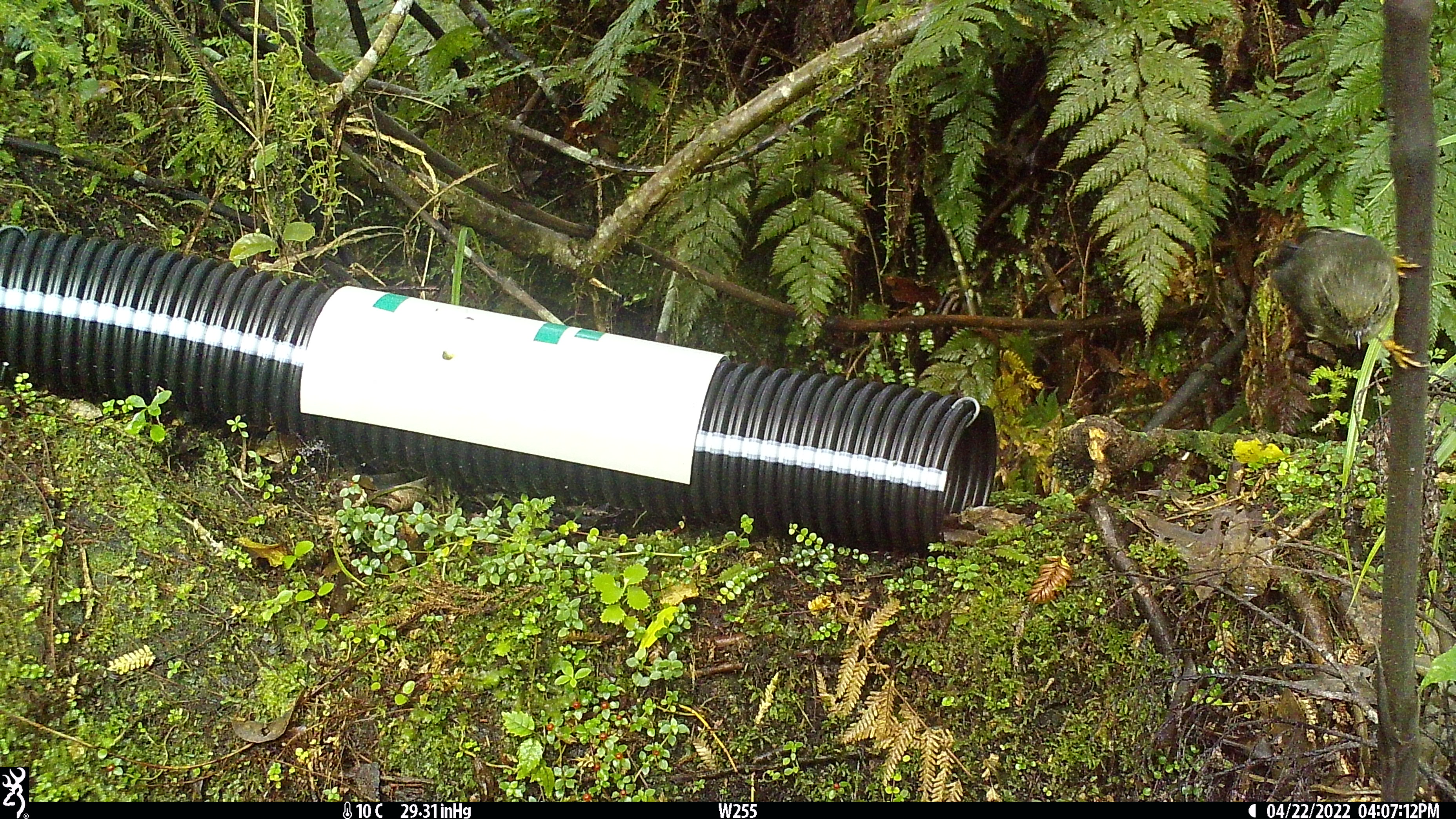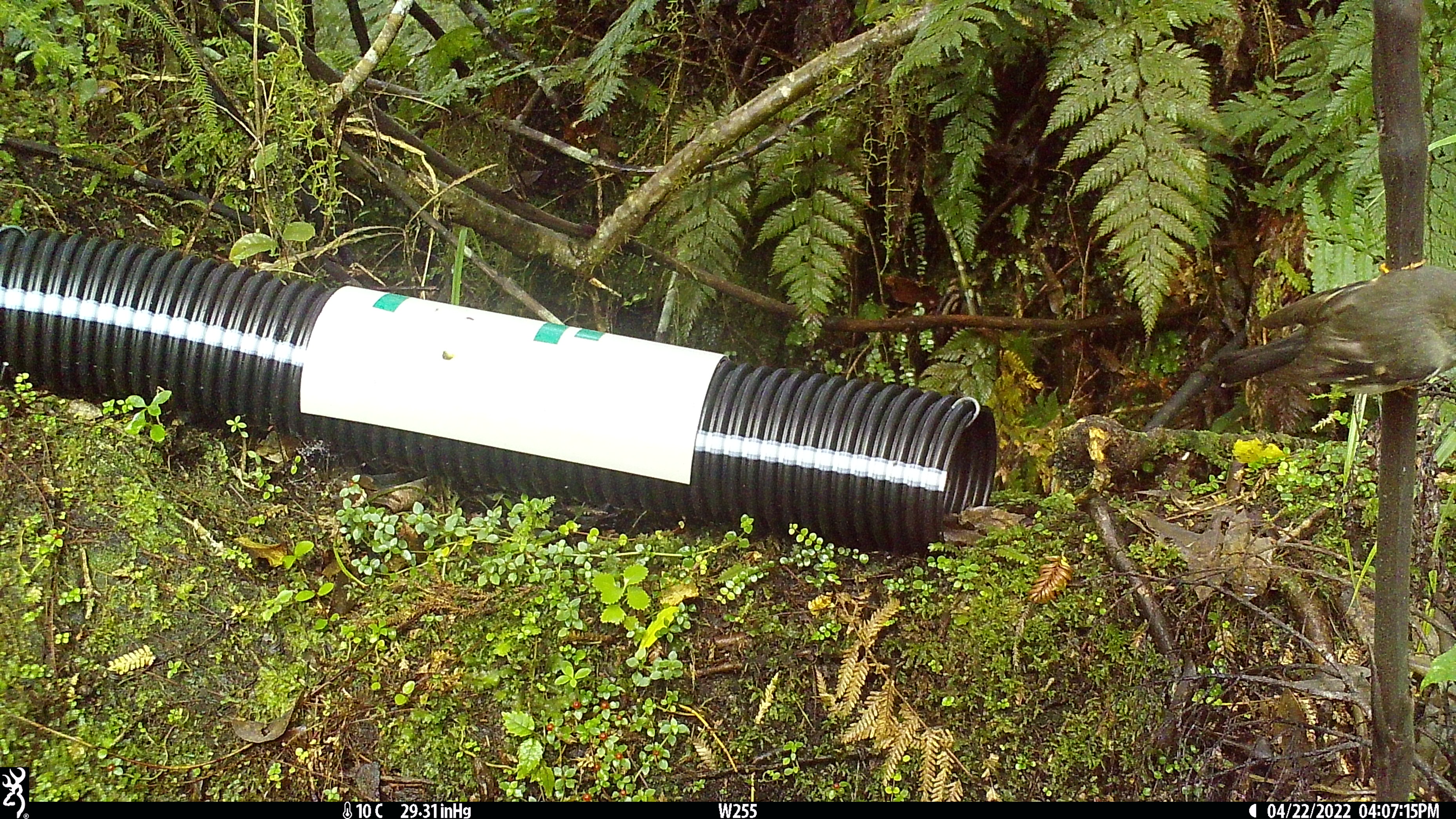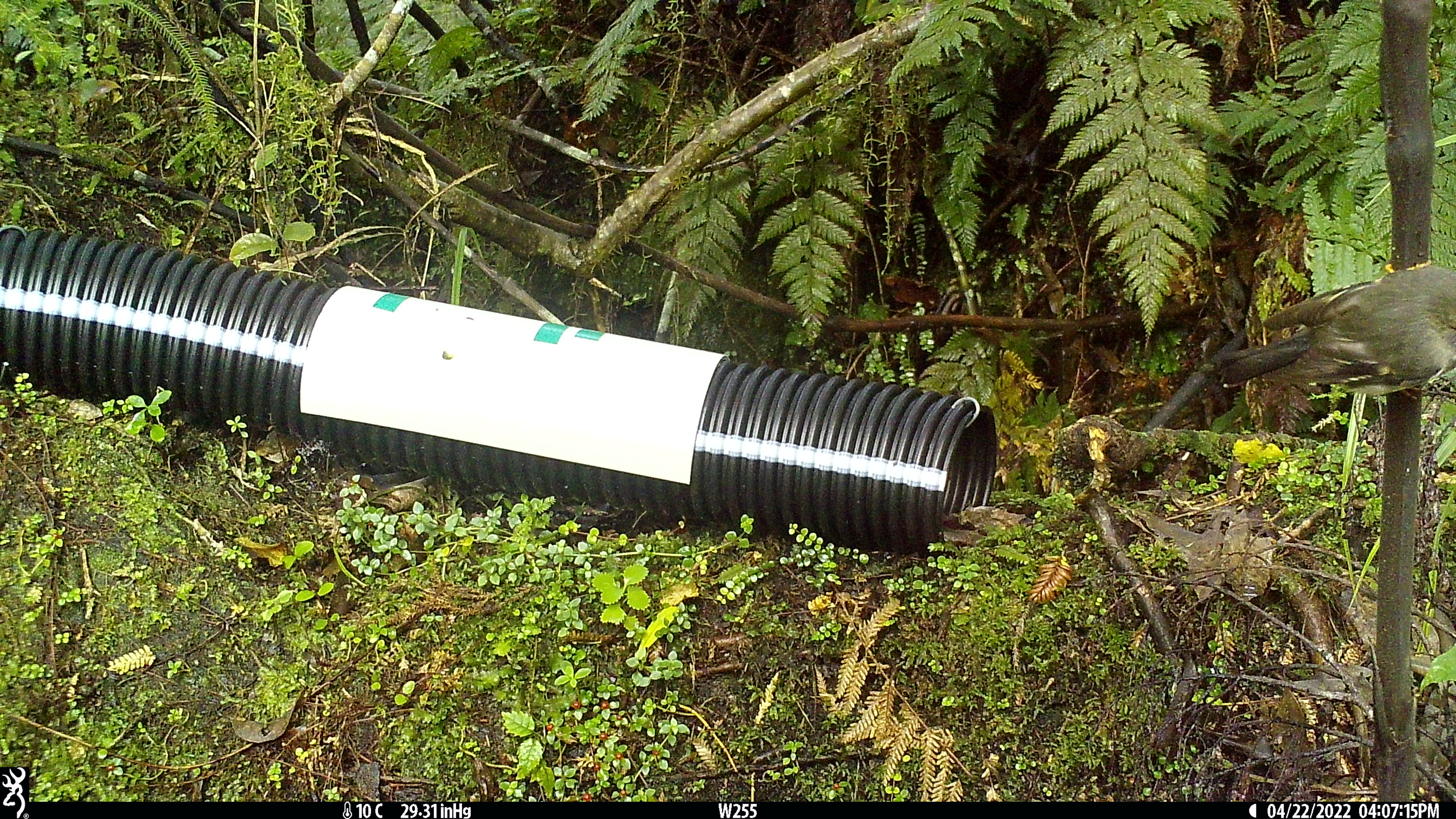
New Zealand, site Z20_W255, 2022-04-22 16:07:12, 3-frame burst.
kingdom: Animalia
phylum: Chordata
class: Aves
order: Passeriformes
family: Petroicidae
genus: Petroica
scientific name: Petroica macrocephala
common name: tomtit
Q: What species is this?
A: Tomtit (Petroica macrocephala).